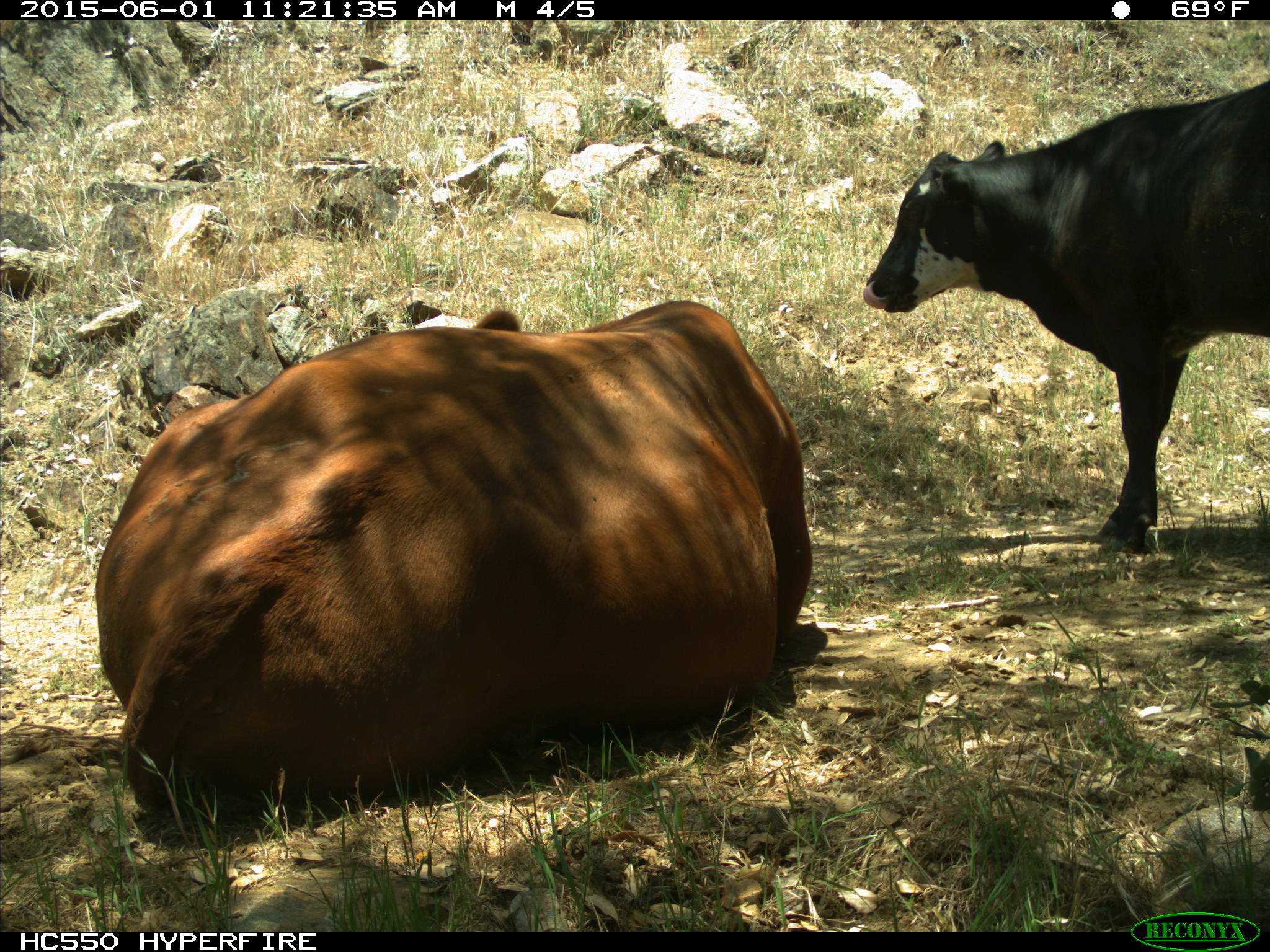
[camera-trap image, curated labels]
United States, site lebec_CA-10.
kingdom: Animalia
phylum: Chordata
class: Mammalia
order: Artiodactyla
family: Bovidae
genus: Bos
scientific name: Bos taurus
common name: domestic cow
Bos taurus (domestic cow).